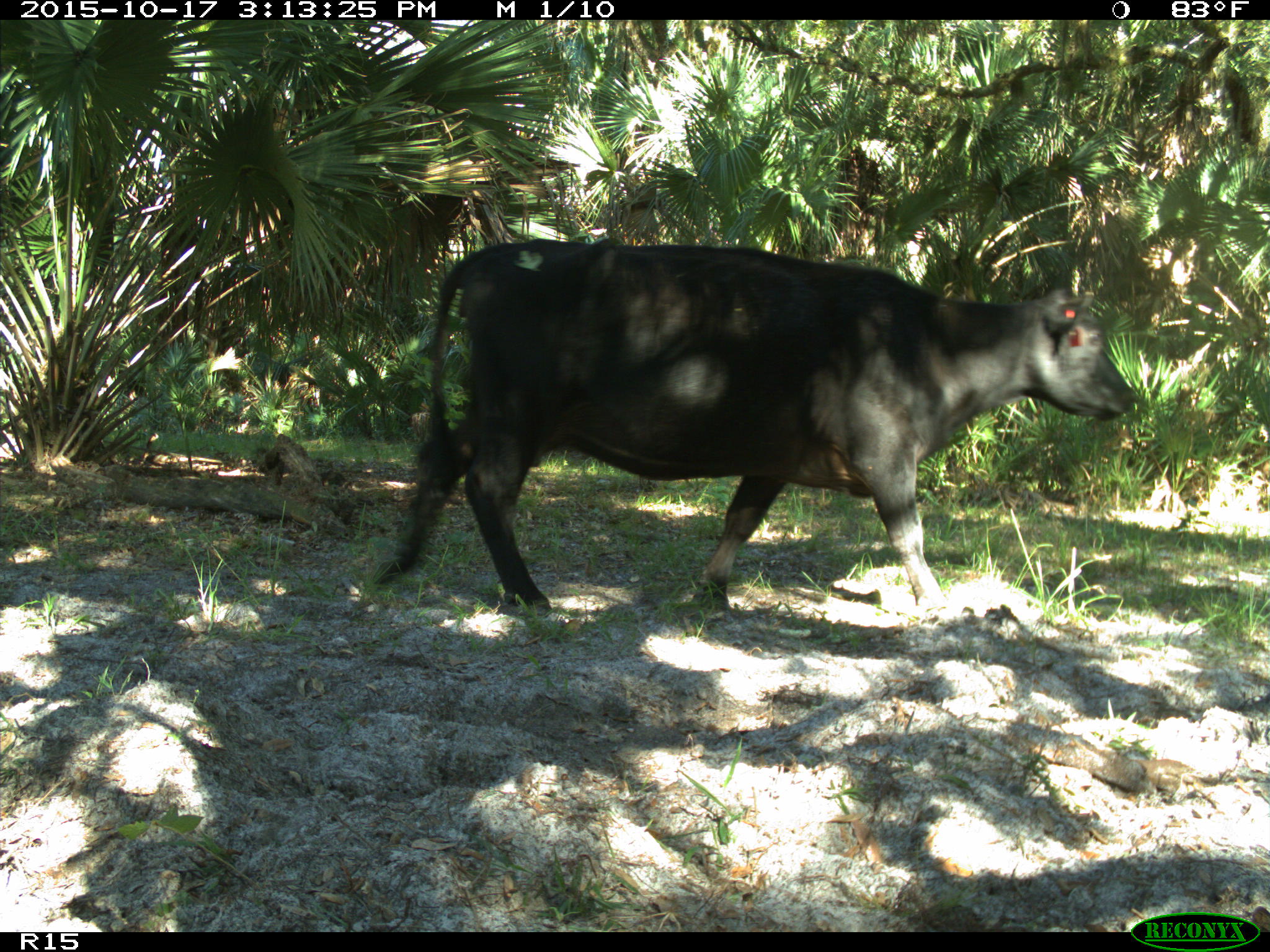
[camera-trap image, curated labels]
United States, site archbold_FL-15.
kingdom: Animalia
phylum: Chordata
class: Mammalia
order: Artiodactyla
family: Bovidae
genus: Bos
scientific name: Bos taurus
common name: domestic cow